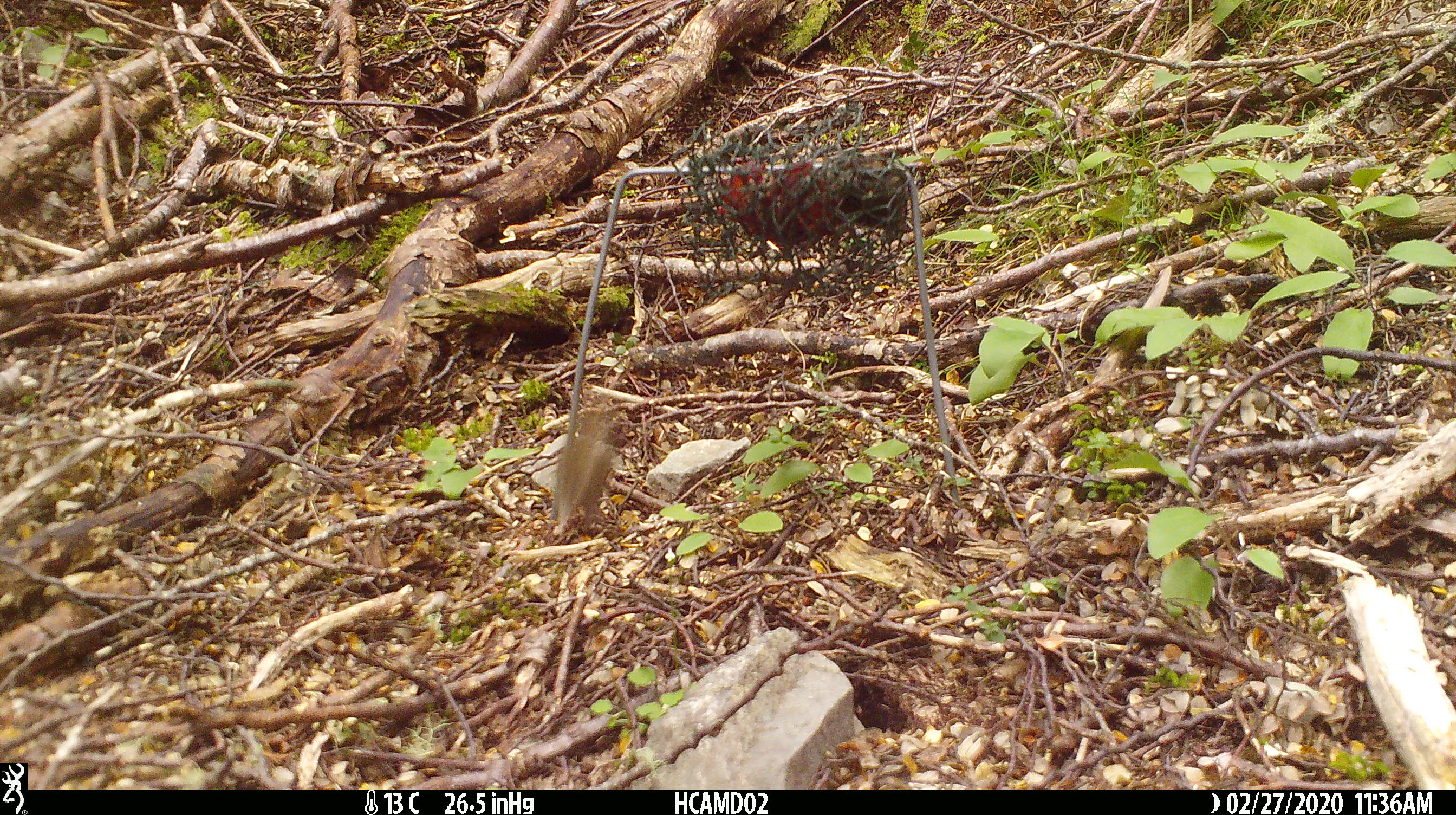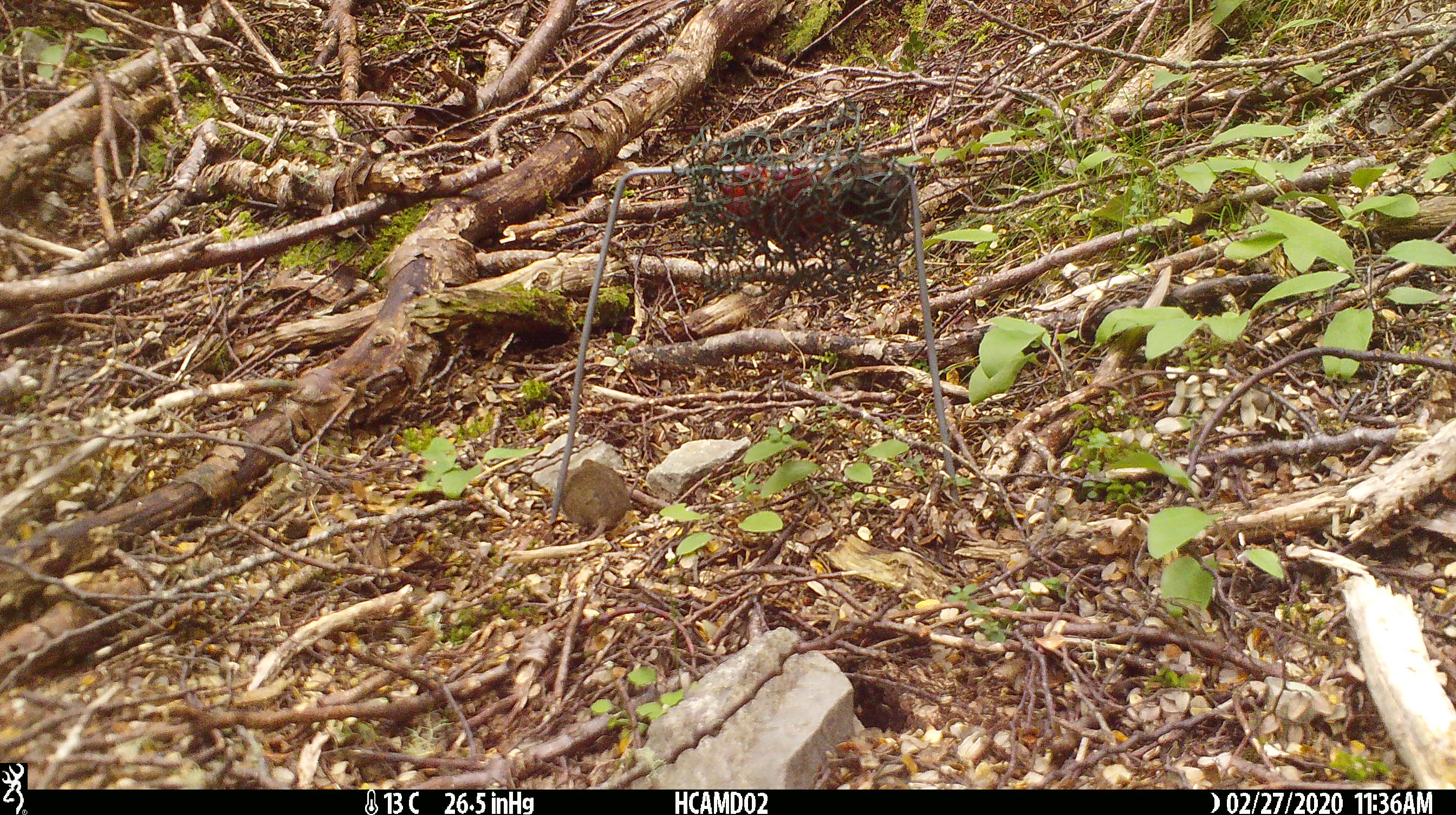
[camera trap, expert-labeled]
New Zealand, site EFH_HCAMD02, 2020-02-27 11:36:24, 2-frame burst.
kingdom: Animalia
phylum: Chordata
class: Mammalia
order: Rodentia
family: Muridae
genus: Mus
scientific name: Mus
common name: mouse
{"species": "mouse (Mus)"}